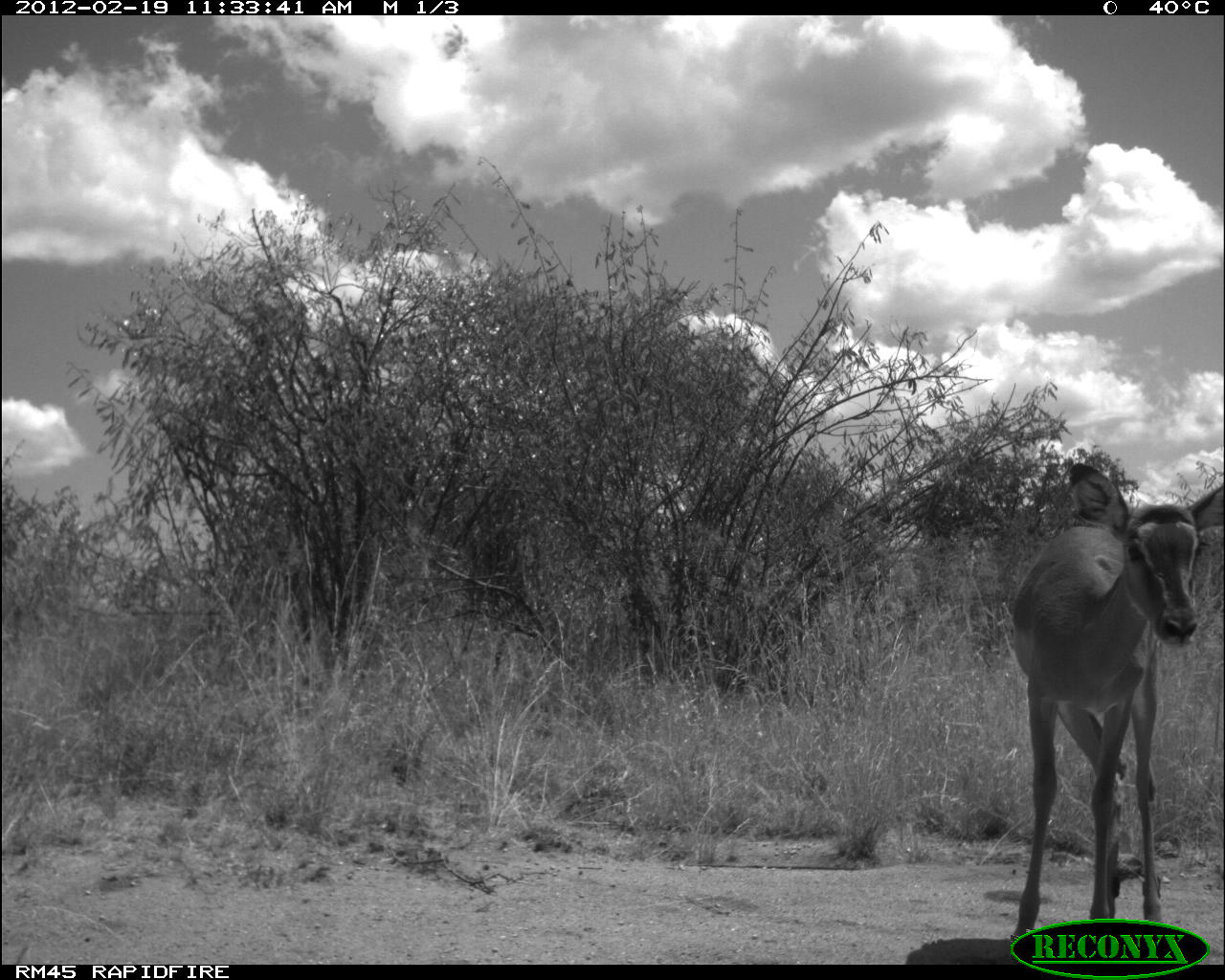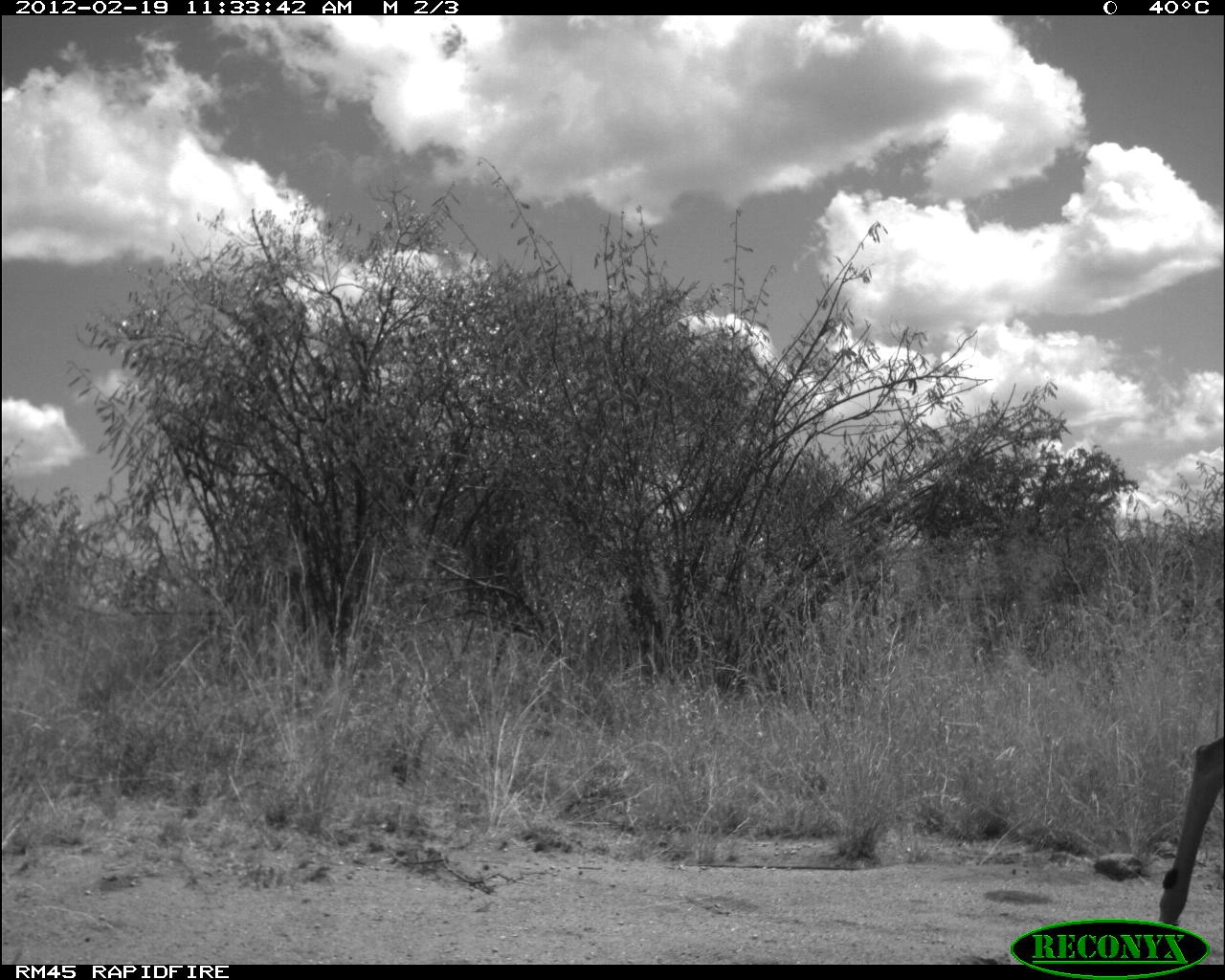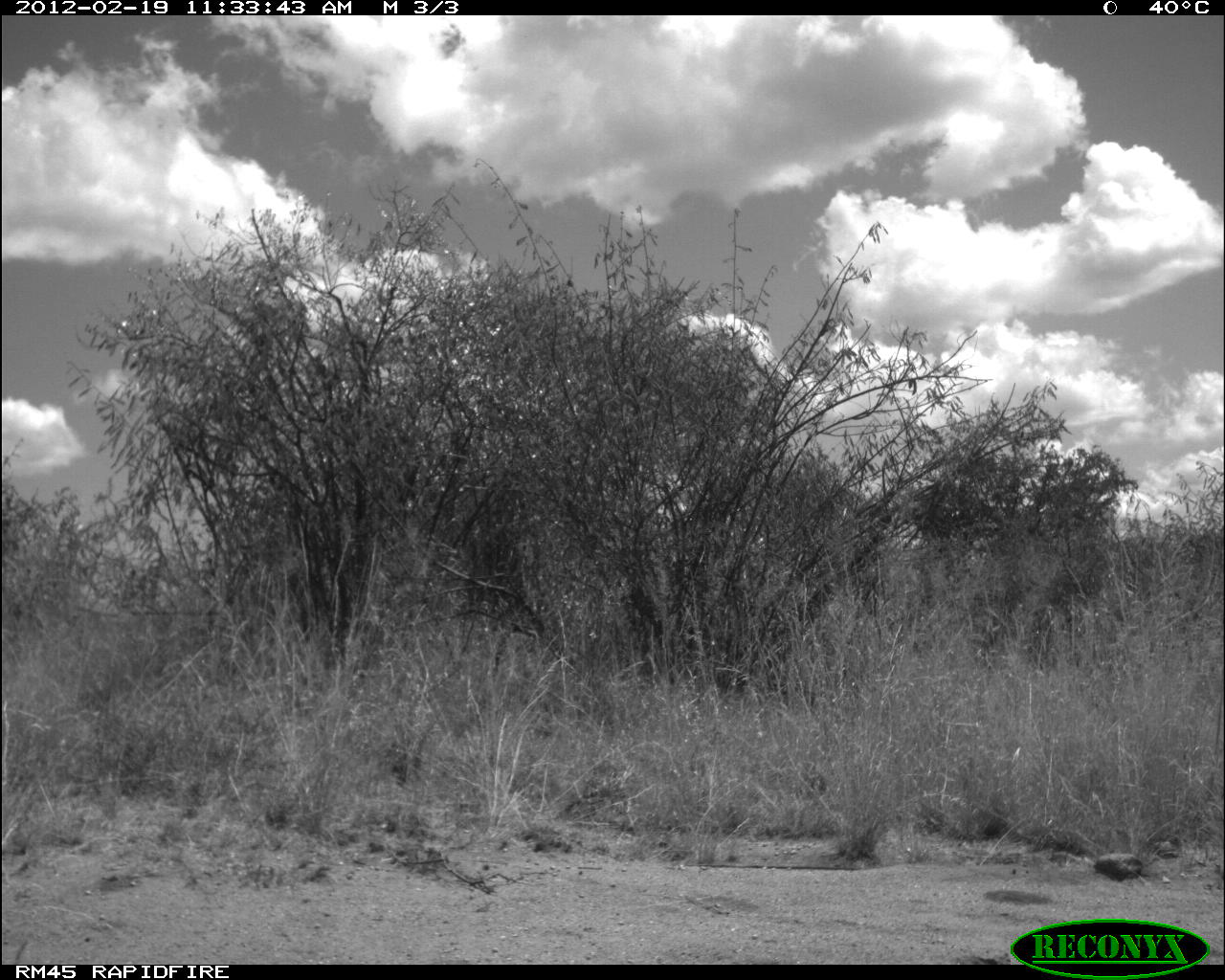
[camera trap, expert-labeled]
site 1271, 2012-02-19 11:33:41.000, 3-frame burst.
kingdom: Animalia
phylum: Chordata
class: Mammalia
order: Artiodactyla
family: Bovidae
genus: Aepyceros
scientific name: Aepyceros melampus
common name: impala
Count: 1.